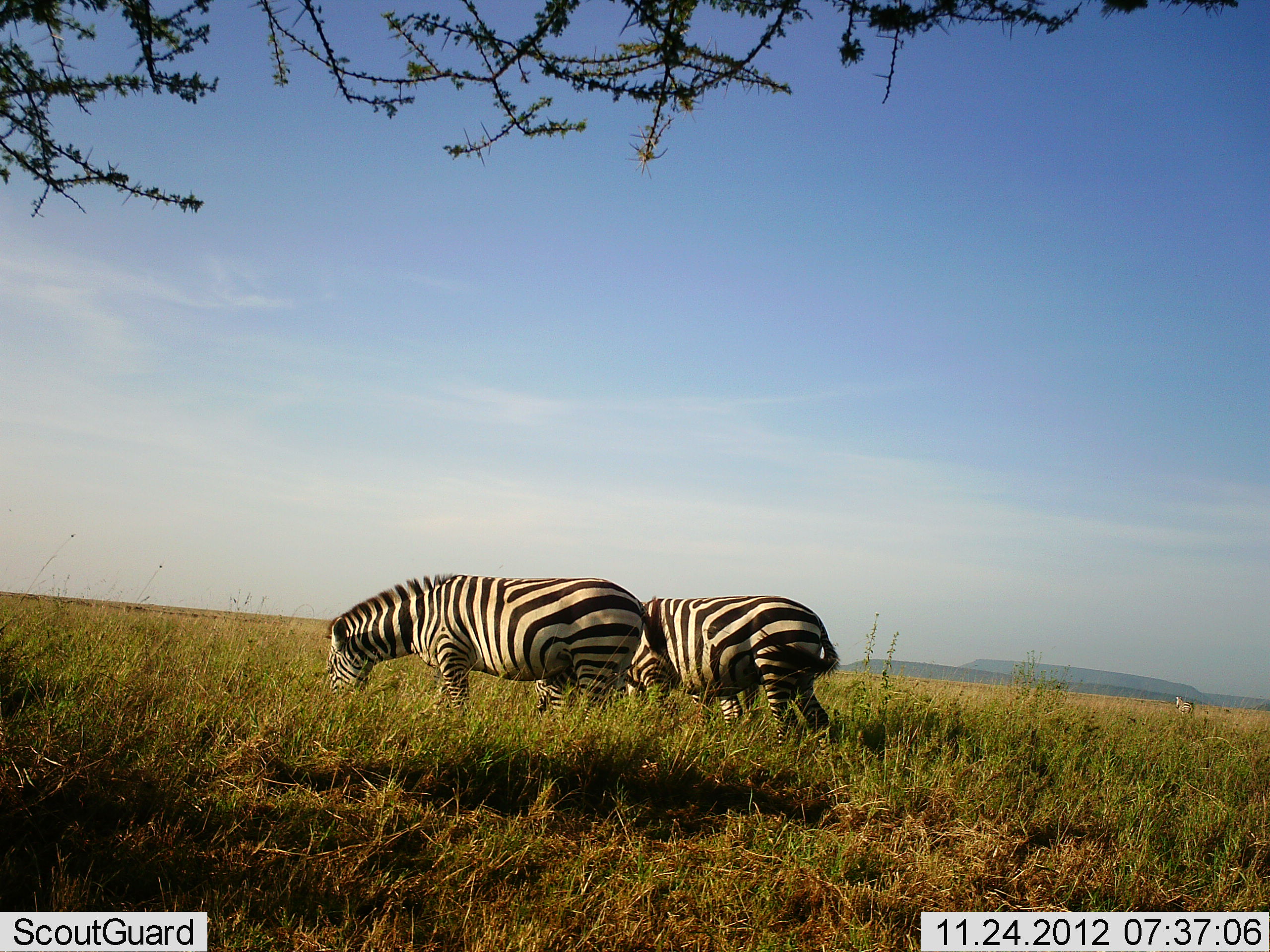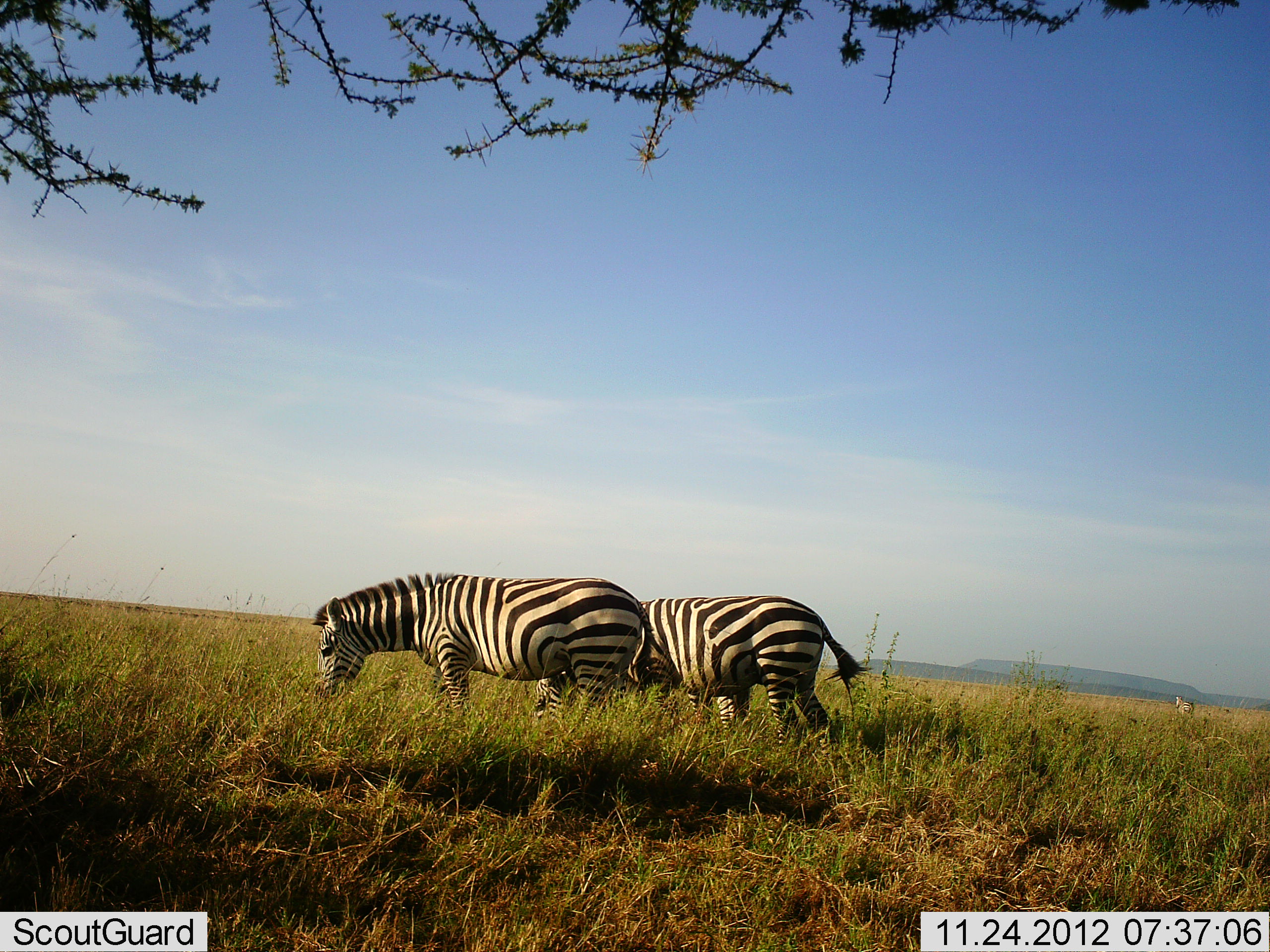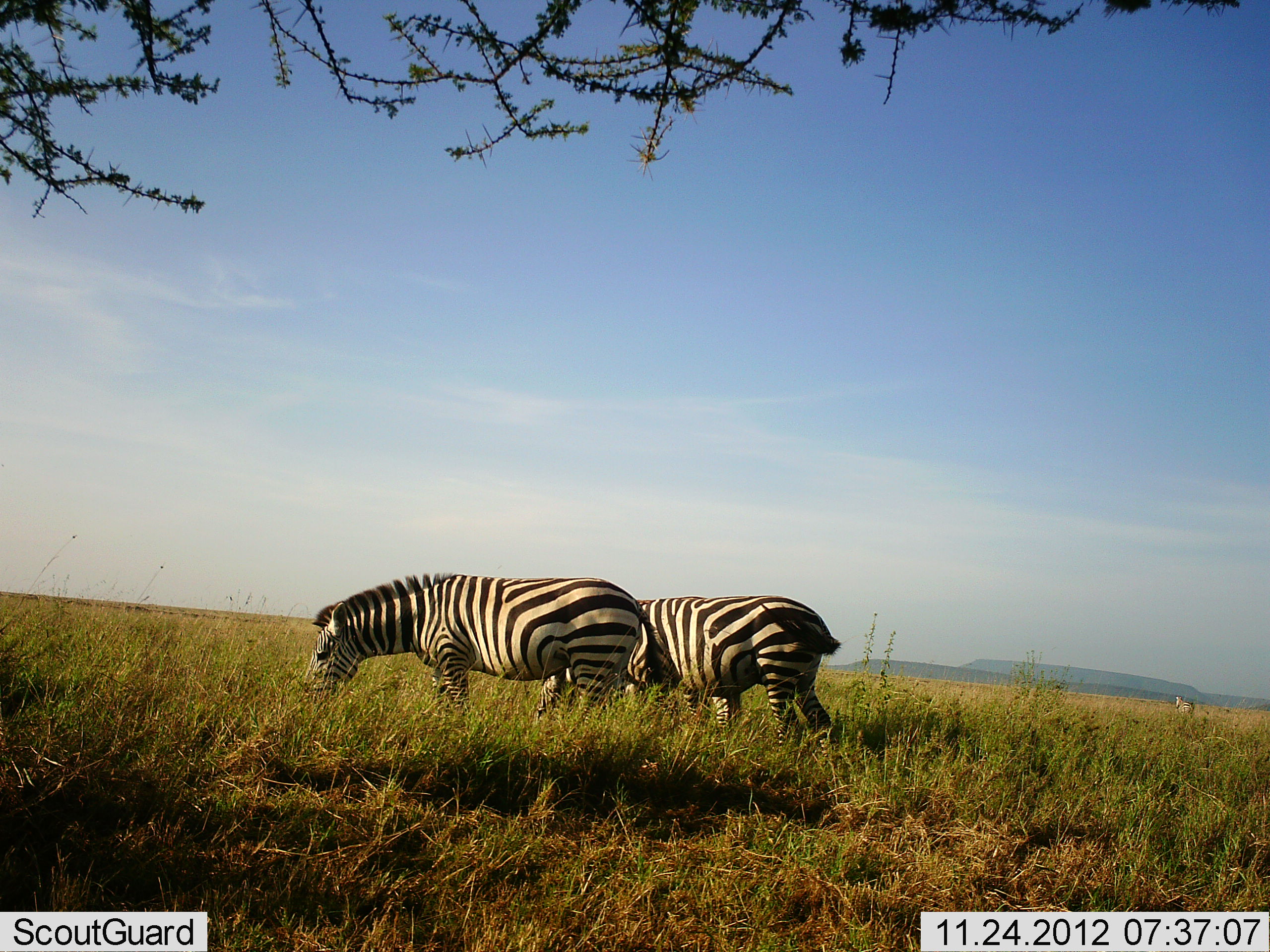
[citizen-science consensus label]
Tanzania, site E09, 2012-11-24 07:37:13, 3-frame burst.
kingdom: Animalia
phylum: Chordata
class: Mammalia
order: Perissodactyla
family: Equidae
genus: Equus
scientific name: Equus quagga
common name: plains zebra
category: zebra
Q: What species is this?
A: Zebra (plains zebra) (Equus quagga).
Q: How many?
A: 3.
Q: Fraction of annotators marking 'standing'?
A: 40%.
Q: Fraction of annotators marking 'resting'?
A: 0%.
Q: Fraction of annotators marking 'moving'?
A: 0%.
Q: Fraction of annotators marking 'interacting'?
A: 0%.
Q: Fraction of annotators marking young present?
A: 10%.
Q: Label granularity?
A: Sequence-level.